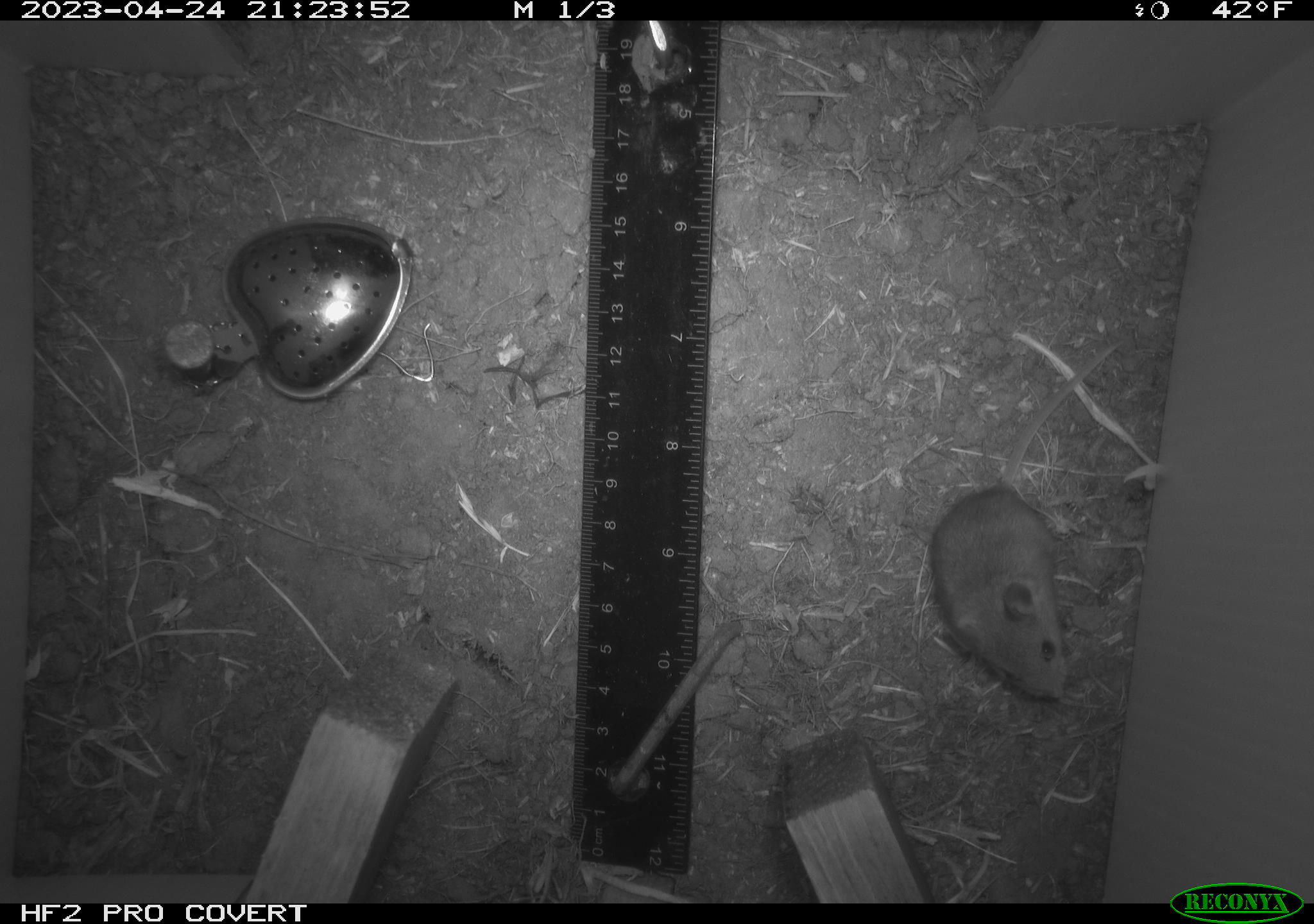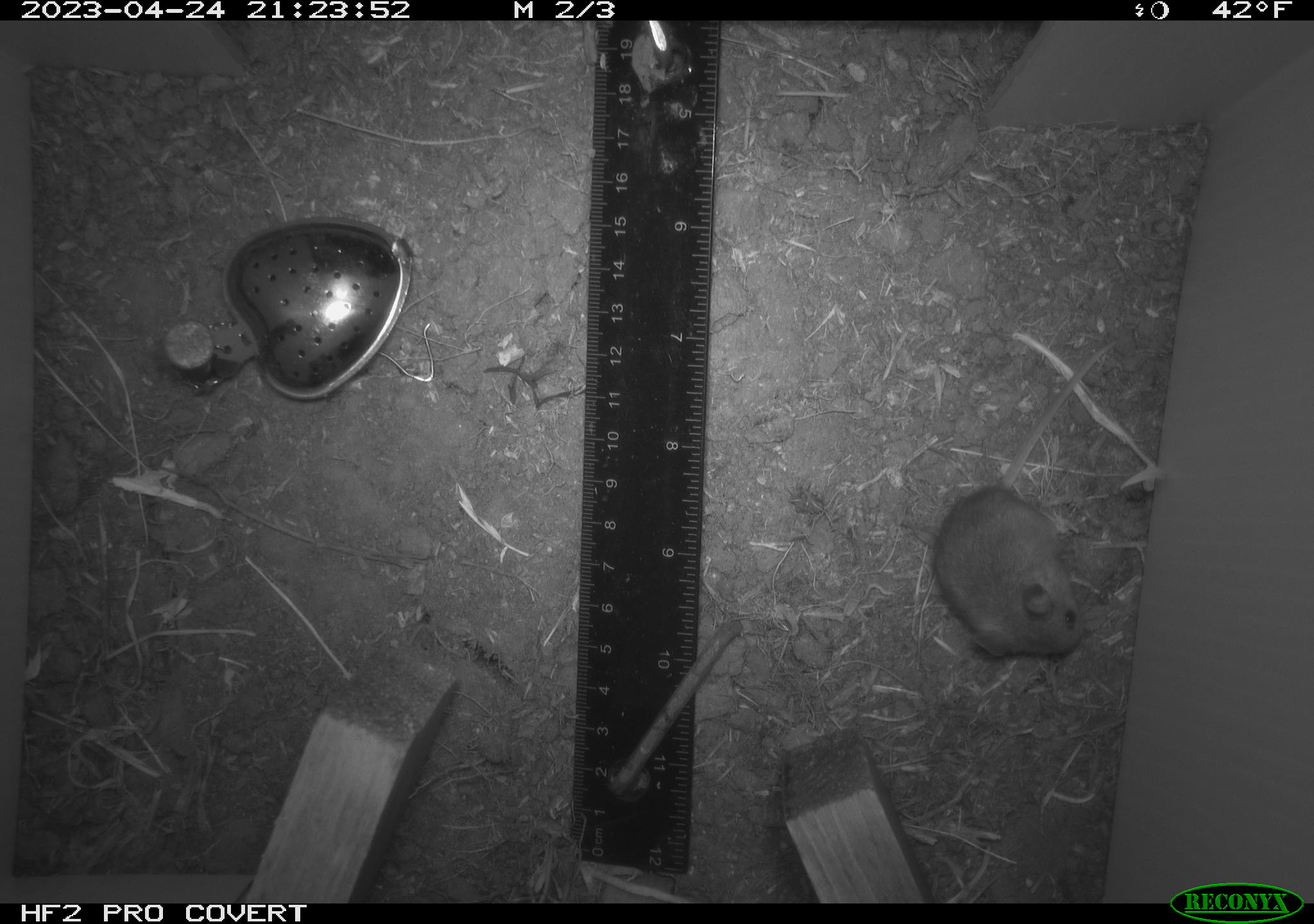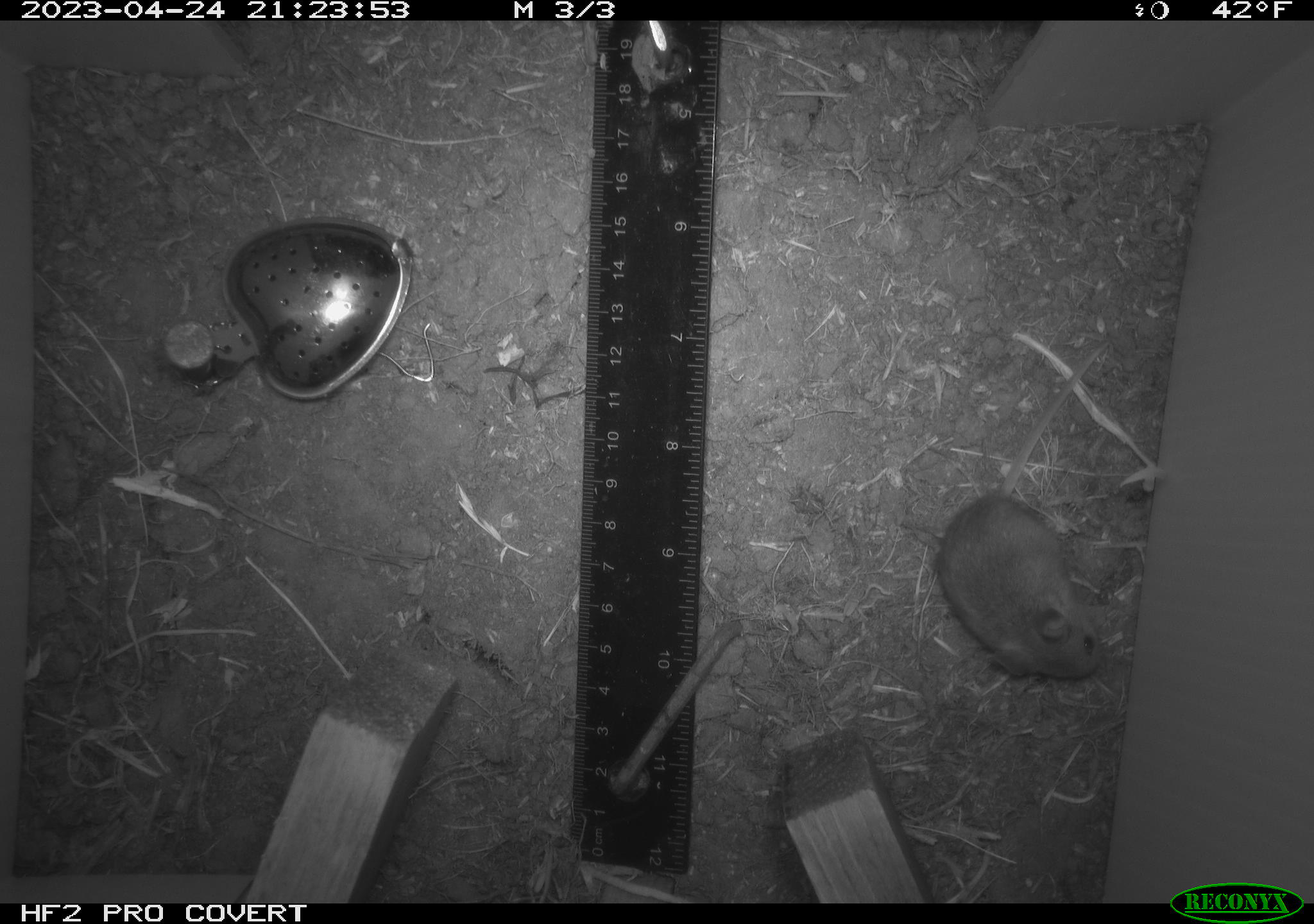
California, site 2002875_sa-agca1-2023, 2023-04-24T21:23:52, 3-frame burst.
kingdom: Animalia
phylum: Chordata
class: Mammalia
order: Rodentia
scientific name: Rodentia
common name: mouse species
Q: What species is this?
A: Mouse species (Rodentia).